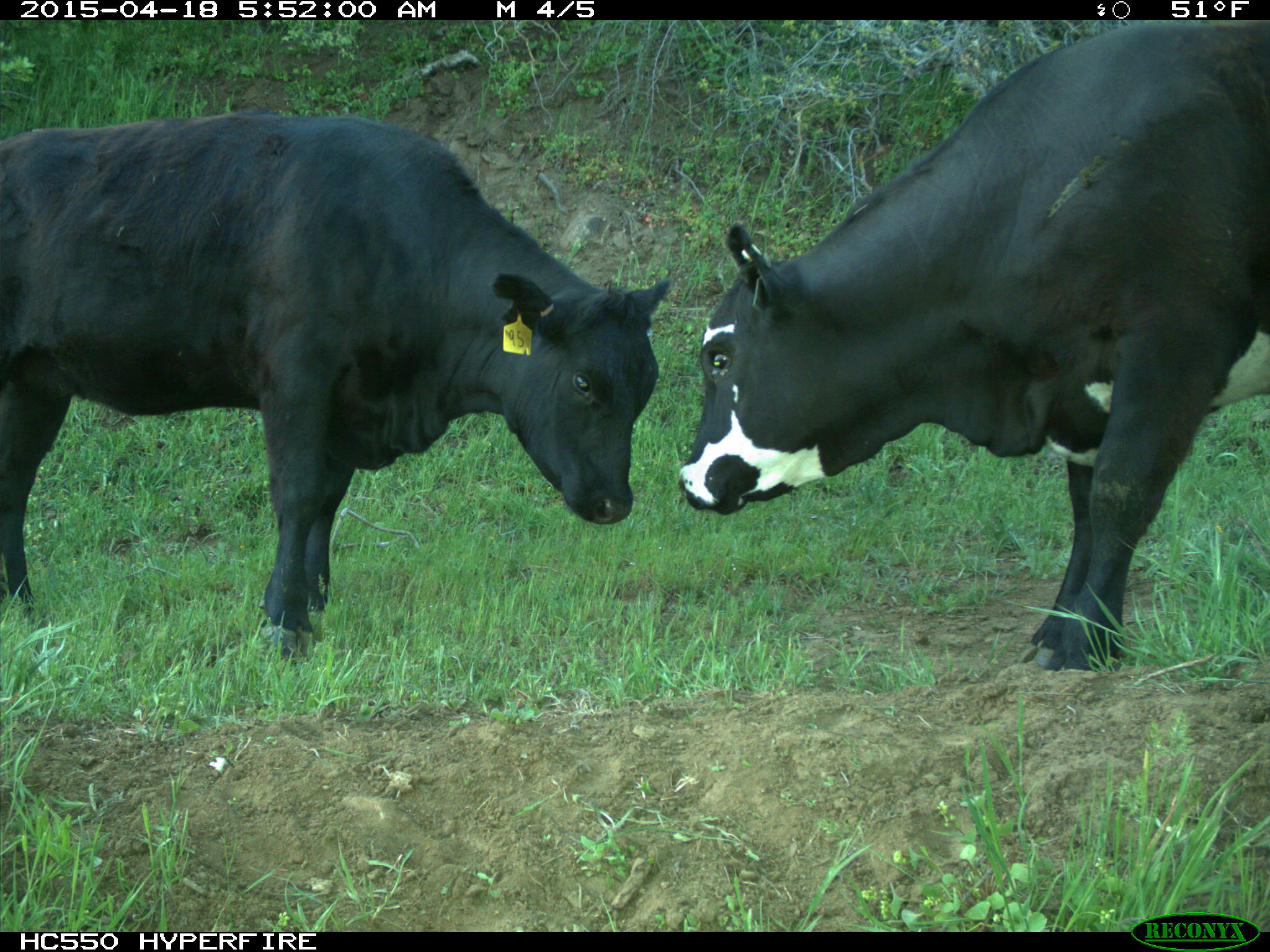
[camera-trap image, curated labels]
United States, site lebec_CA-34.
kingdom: Animalia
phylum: Chordata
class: Mammalia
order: Artiodactyla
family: Bovidae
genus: Bos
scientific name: Bos taurus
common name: domestic cow